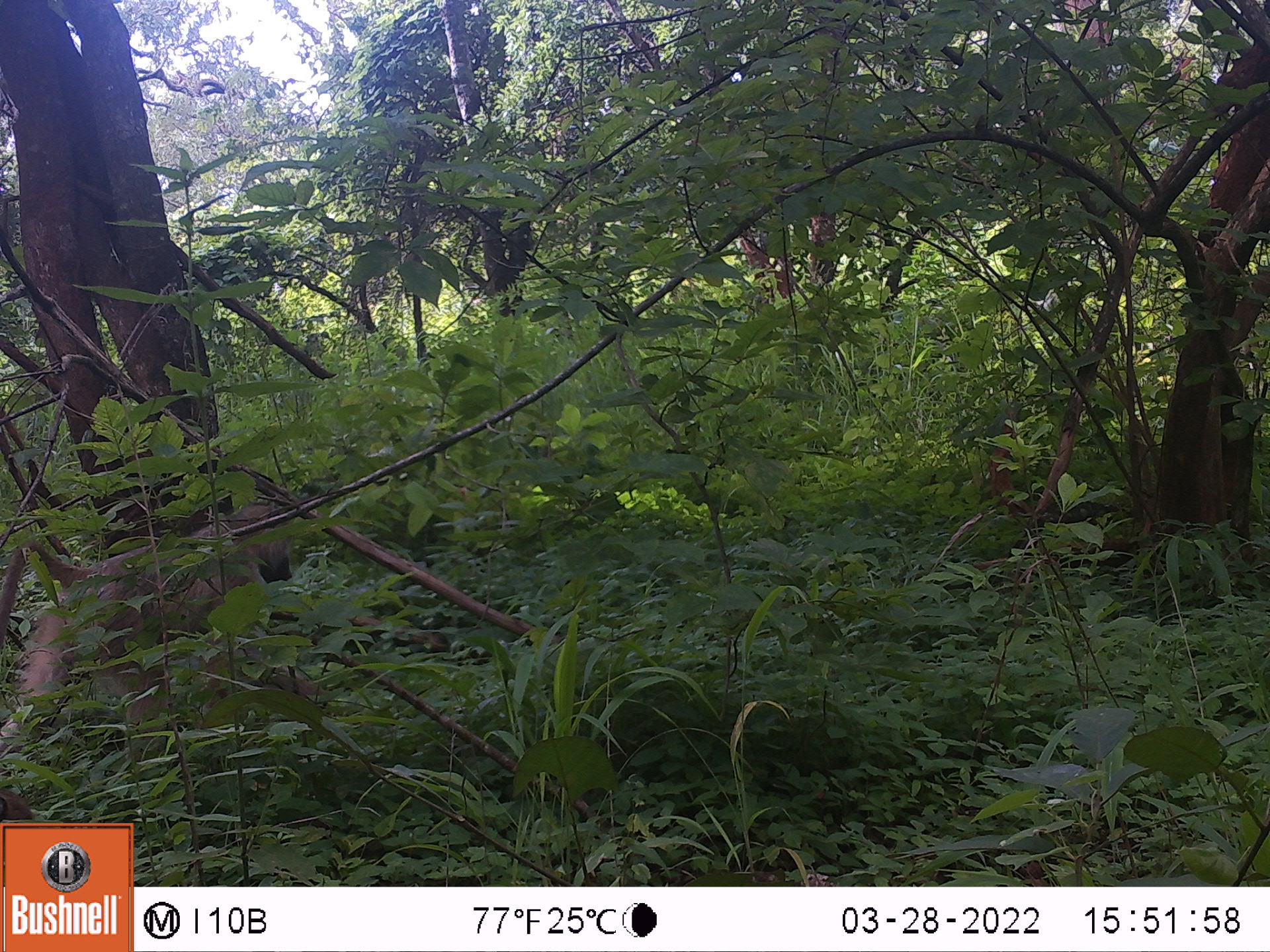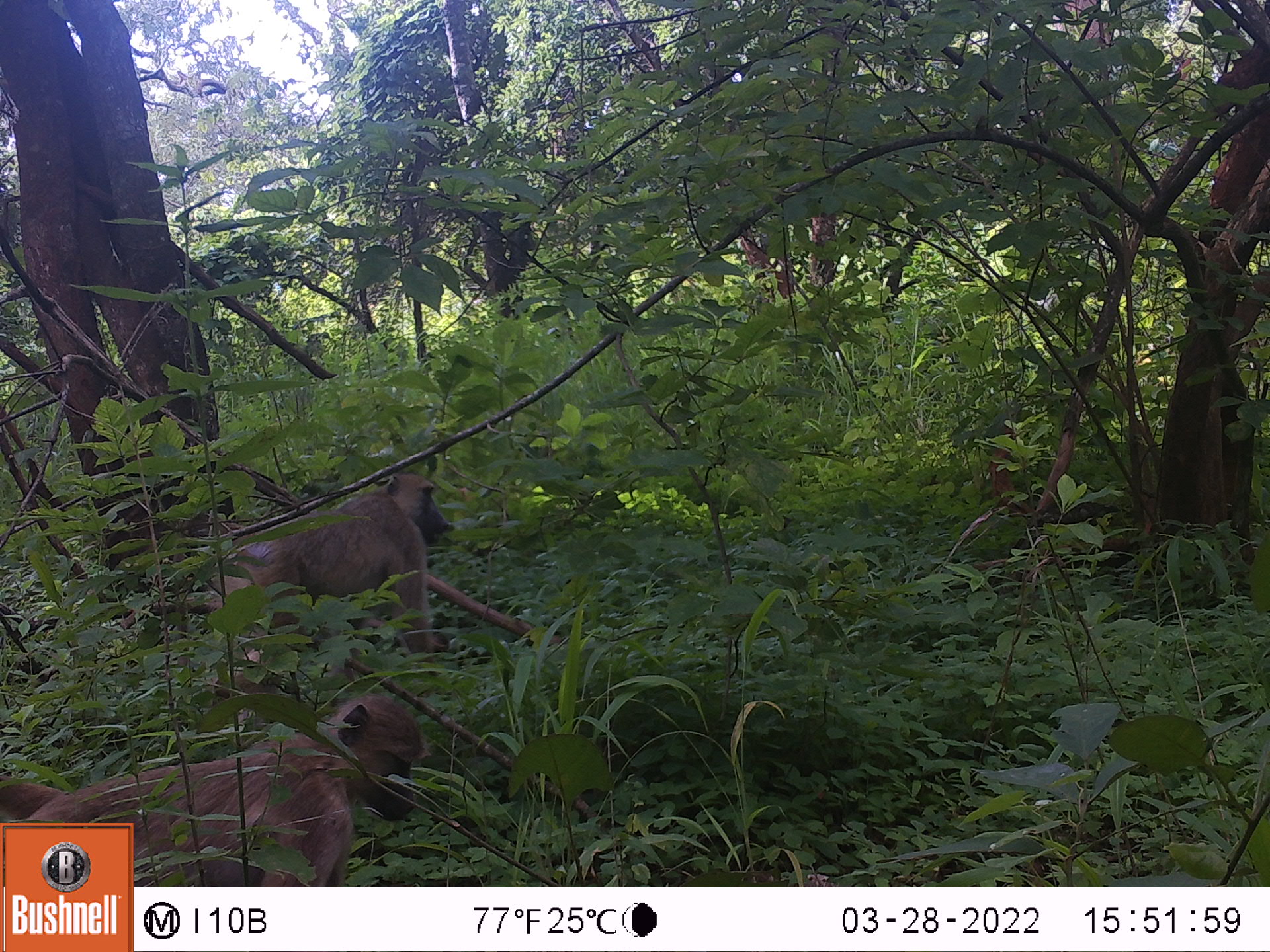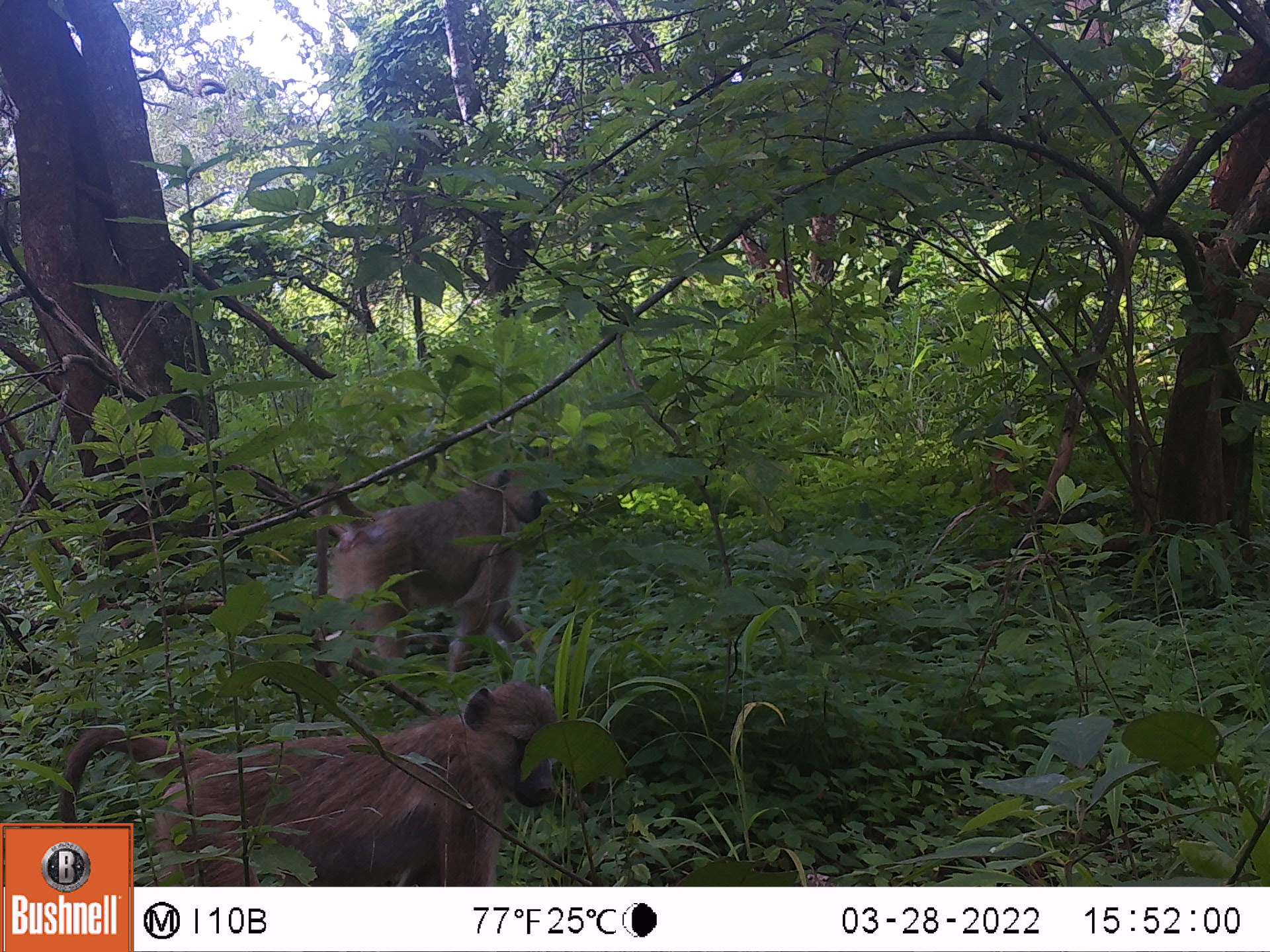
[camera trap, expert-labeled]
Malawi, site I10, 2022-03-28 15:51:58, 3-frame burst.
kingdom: Animalia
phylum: Chordata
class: Mammalia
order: Primates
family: Cercopithecidae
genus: Papio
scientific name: Papio cynocephalus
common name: yellow baboon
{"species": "yellow baboon (Papio cynocephalus)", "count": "1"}